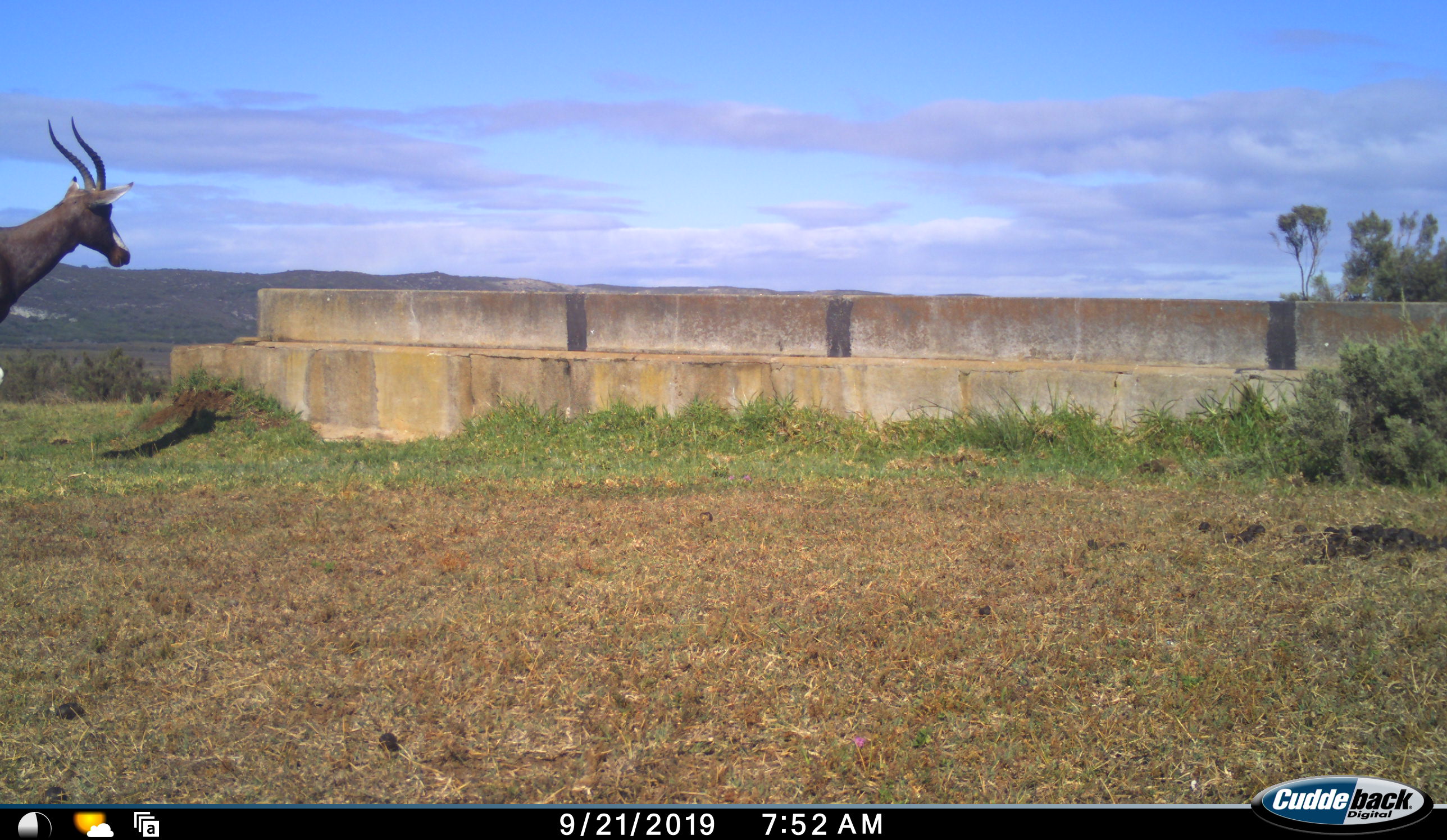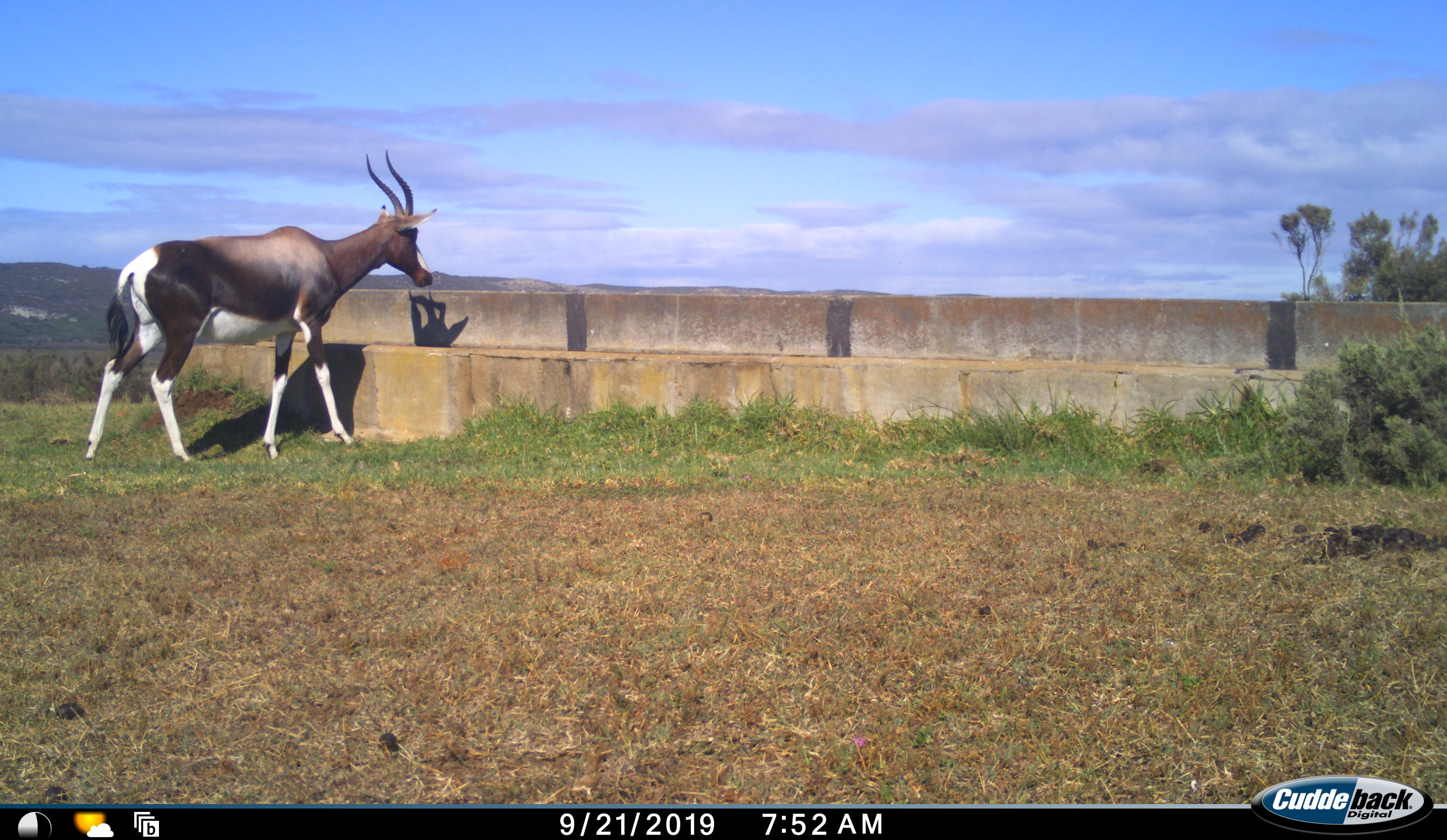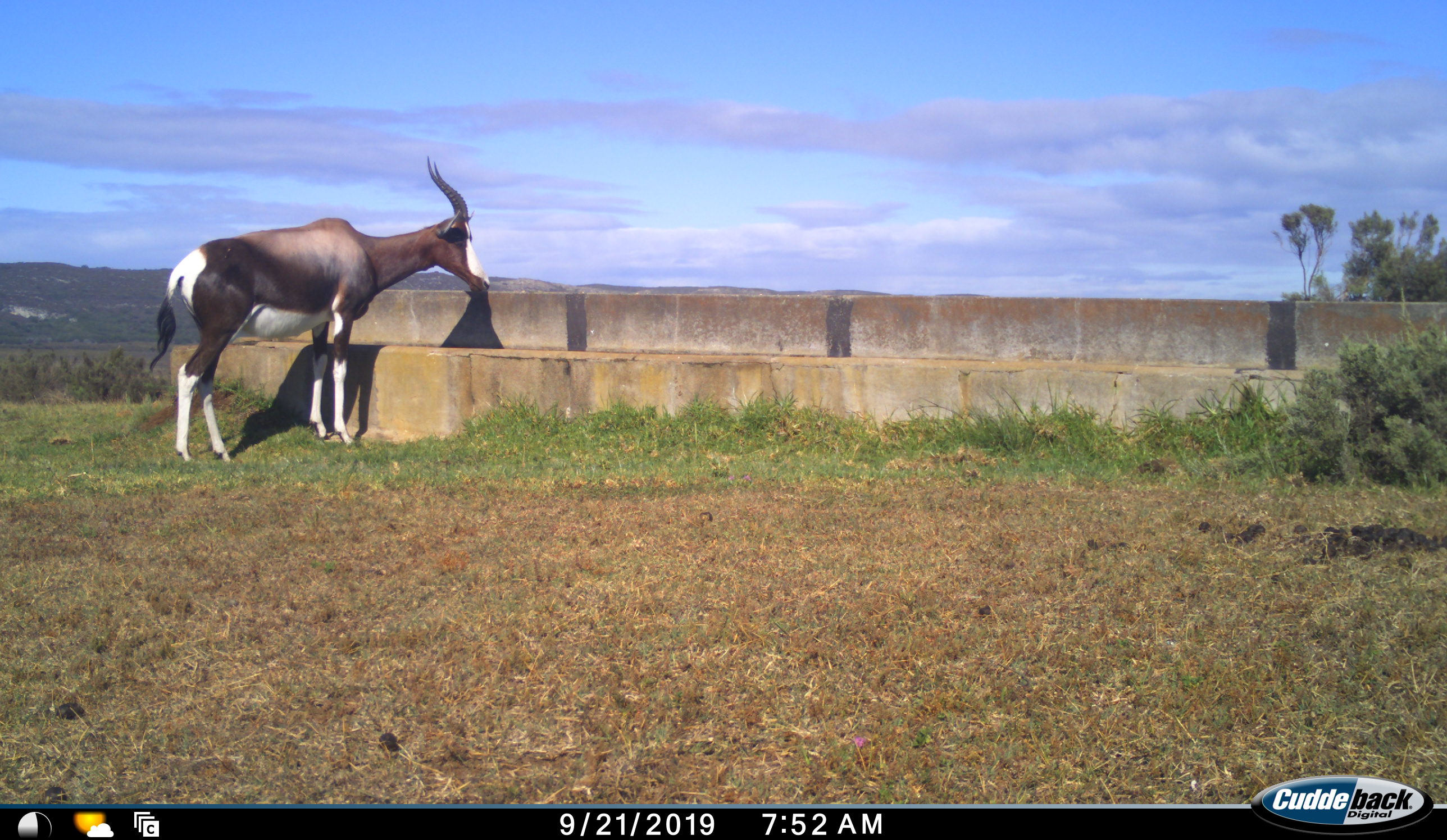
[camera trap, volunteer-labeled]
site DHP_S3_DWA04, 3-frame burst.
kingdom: Animalia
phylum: Chordata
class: Mammalia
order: Artiodactyla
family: Bovidae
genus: Damaliscus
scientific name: Damaliscus pygargus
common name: bontebok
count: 1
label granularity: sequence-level